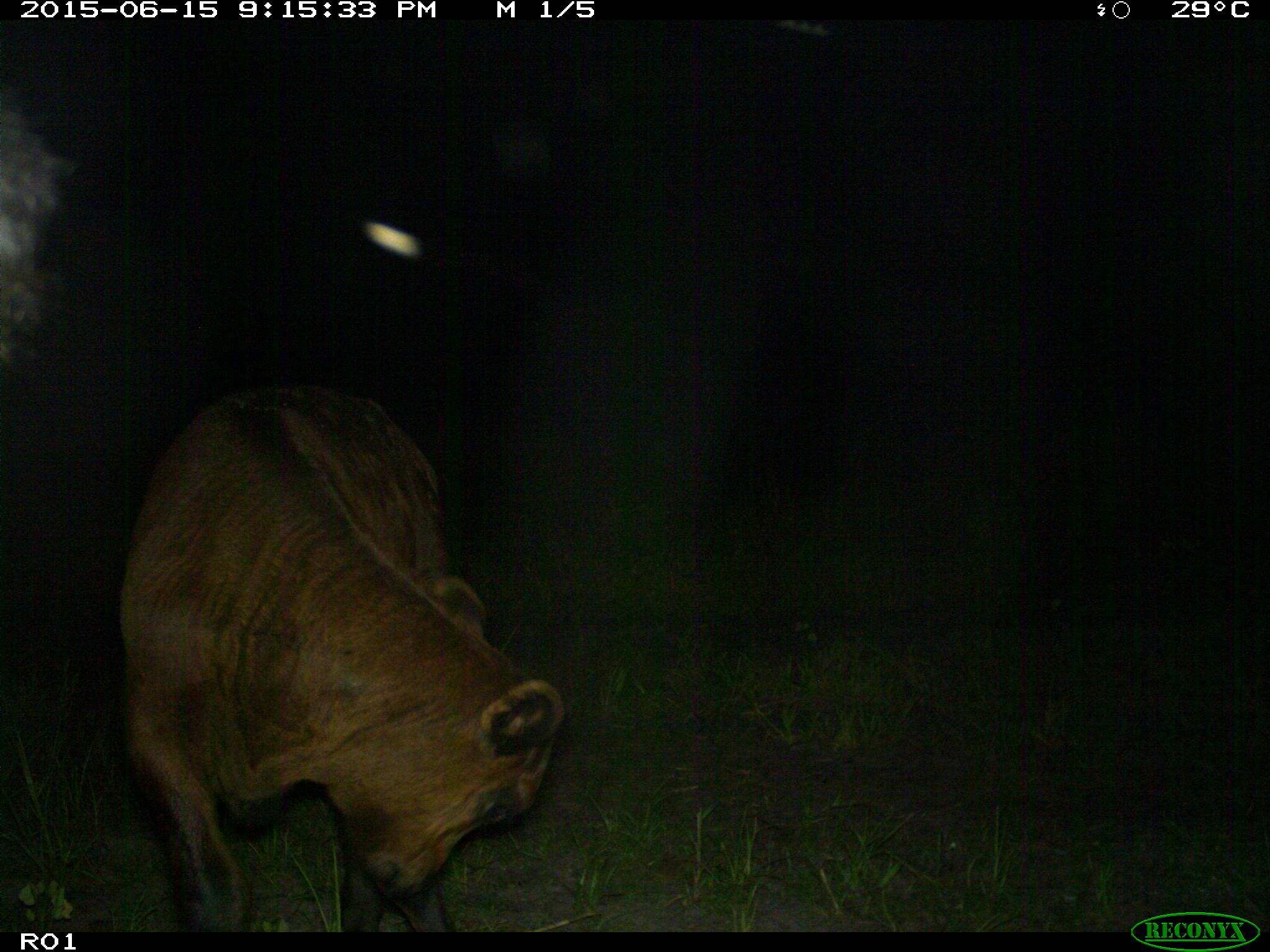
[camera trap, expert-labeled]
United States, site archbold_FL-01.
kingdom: Animalia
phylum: Chordata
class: Mammalia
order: Artiodactyla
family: Bovidae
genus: Bos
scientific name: Bos taurus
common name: domestic cow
Bos taurus (domestic cow).